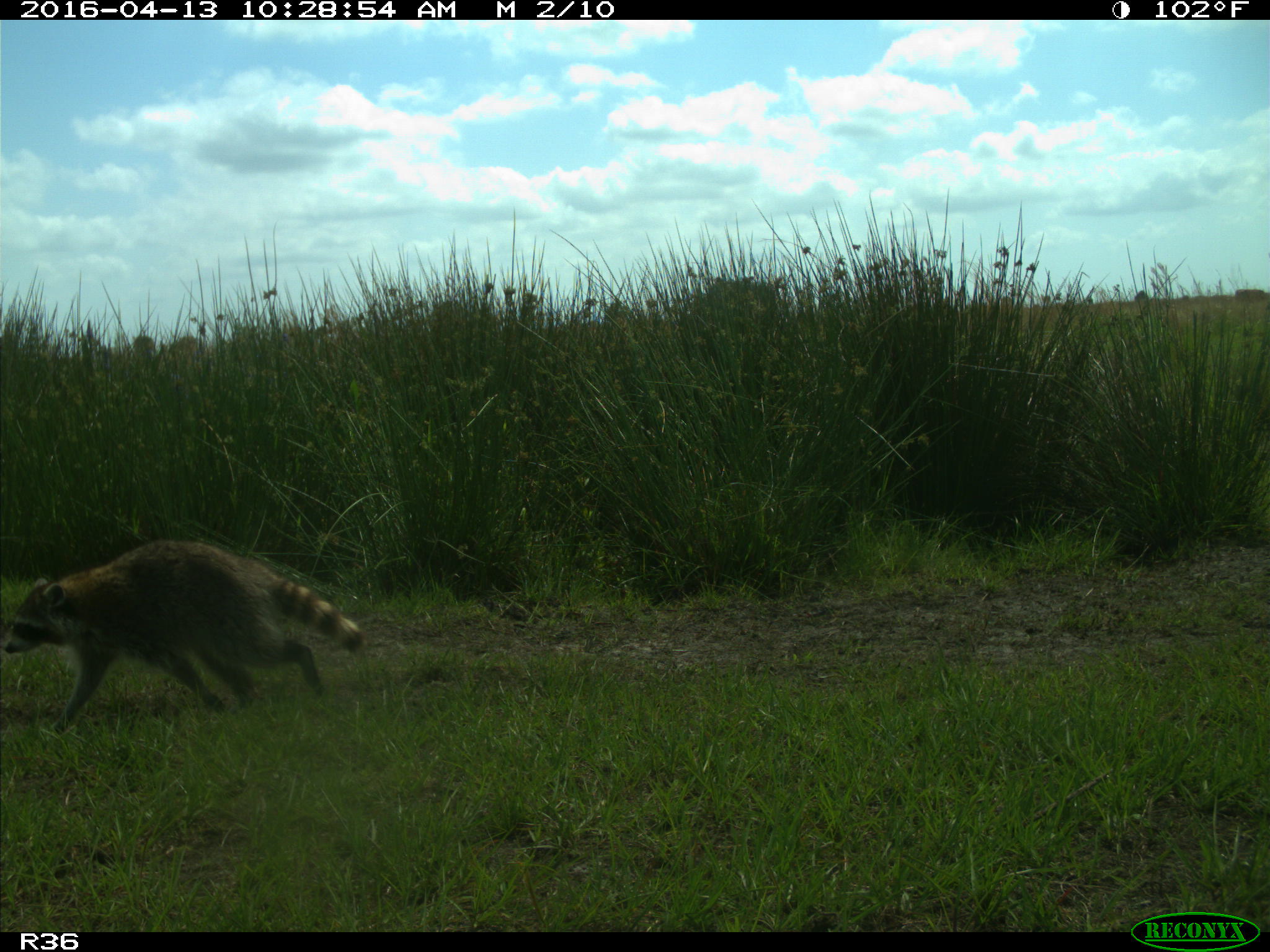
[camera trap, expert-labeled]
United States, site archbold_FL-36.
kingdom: Animalia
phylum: Chordata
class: Mammalia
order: Carnivora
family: Procyonidae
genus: Procyon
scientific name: Procyon lotor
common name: common raccoon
Procyon lotor (common raccoon).